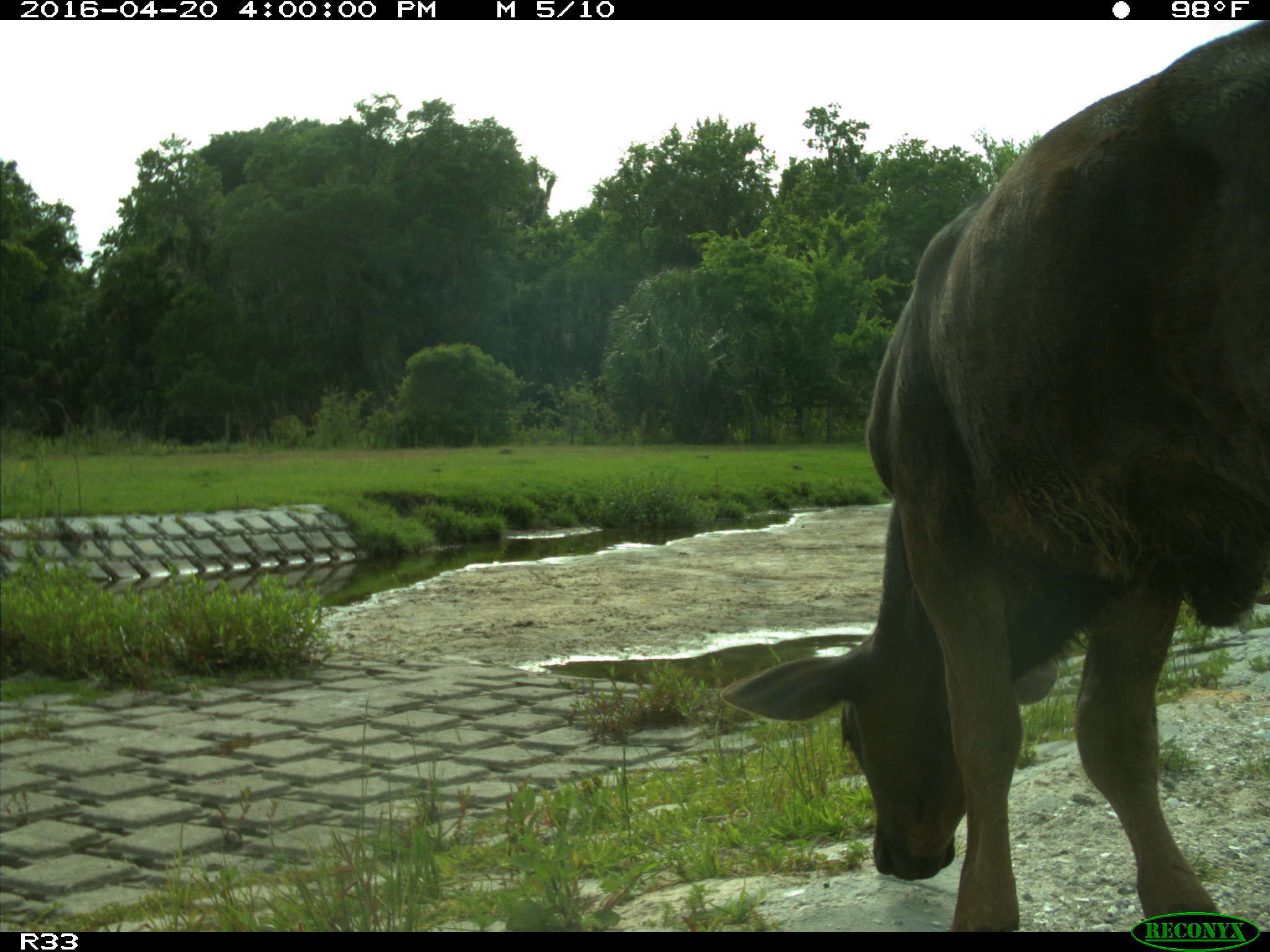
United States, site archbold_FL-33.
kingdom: Animalia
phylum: Chordata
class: Mammalia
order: Artiodactyla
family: Bovidae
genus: Bos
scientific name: Bos taurus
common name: domestic cow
Bos taurus (domestic cow).